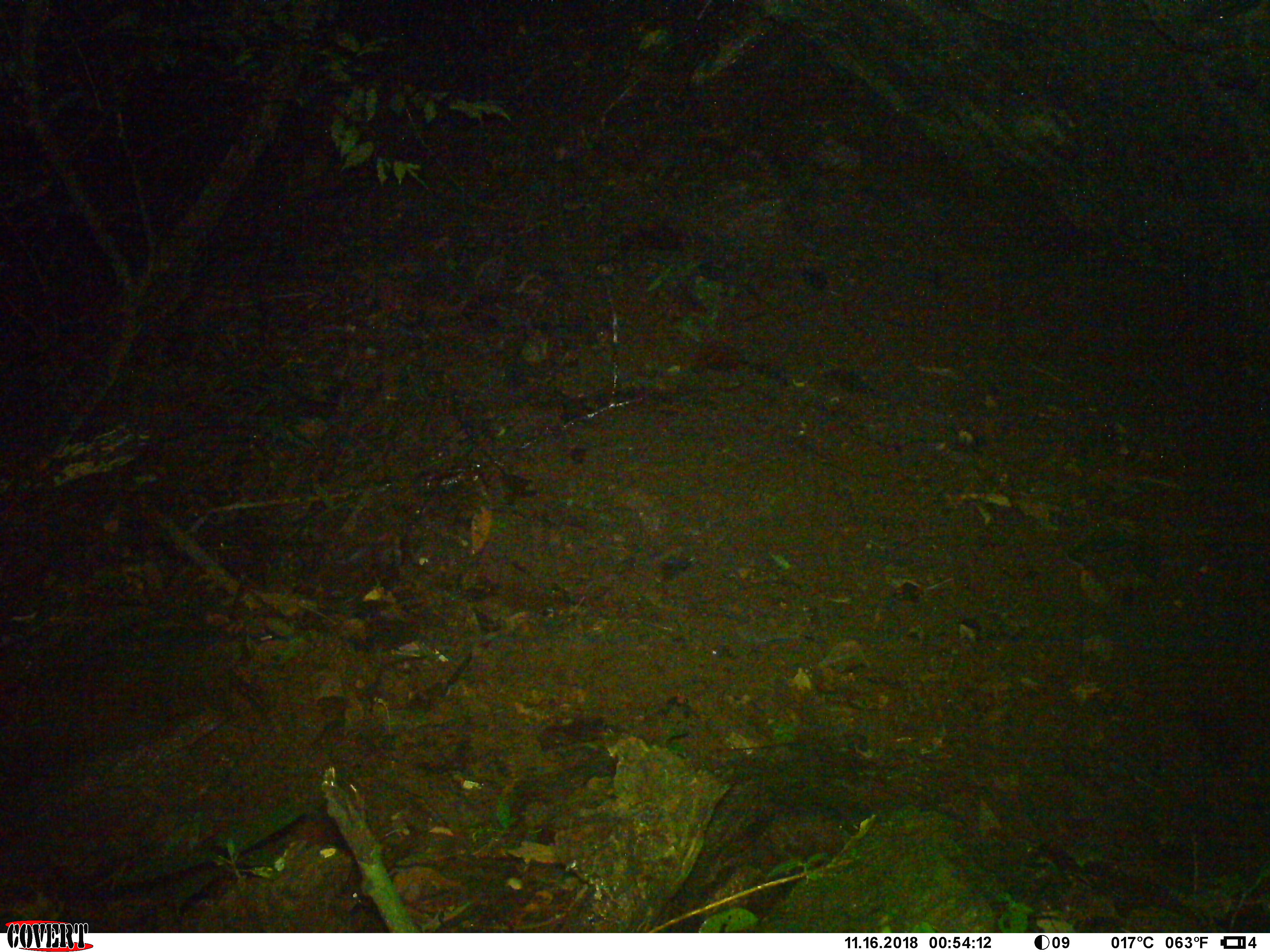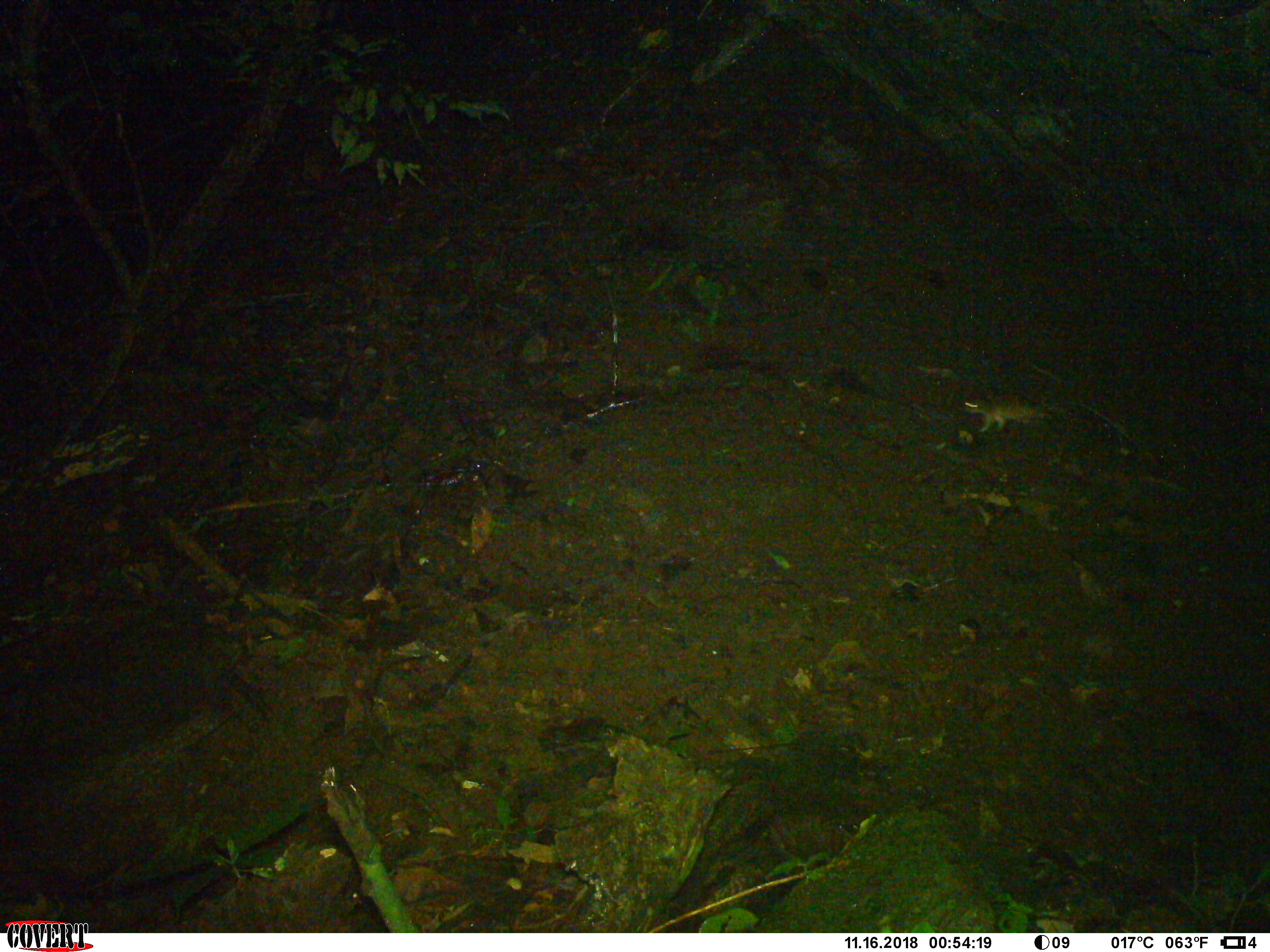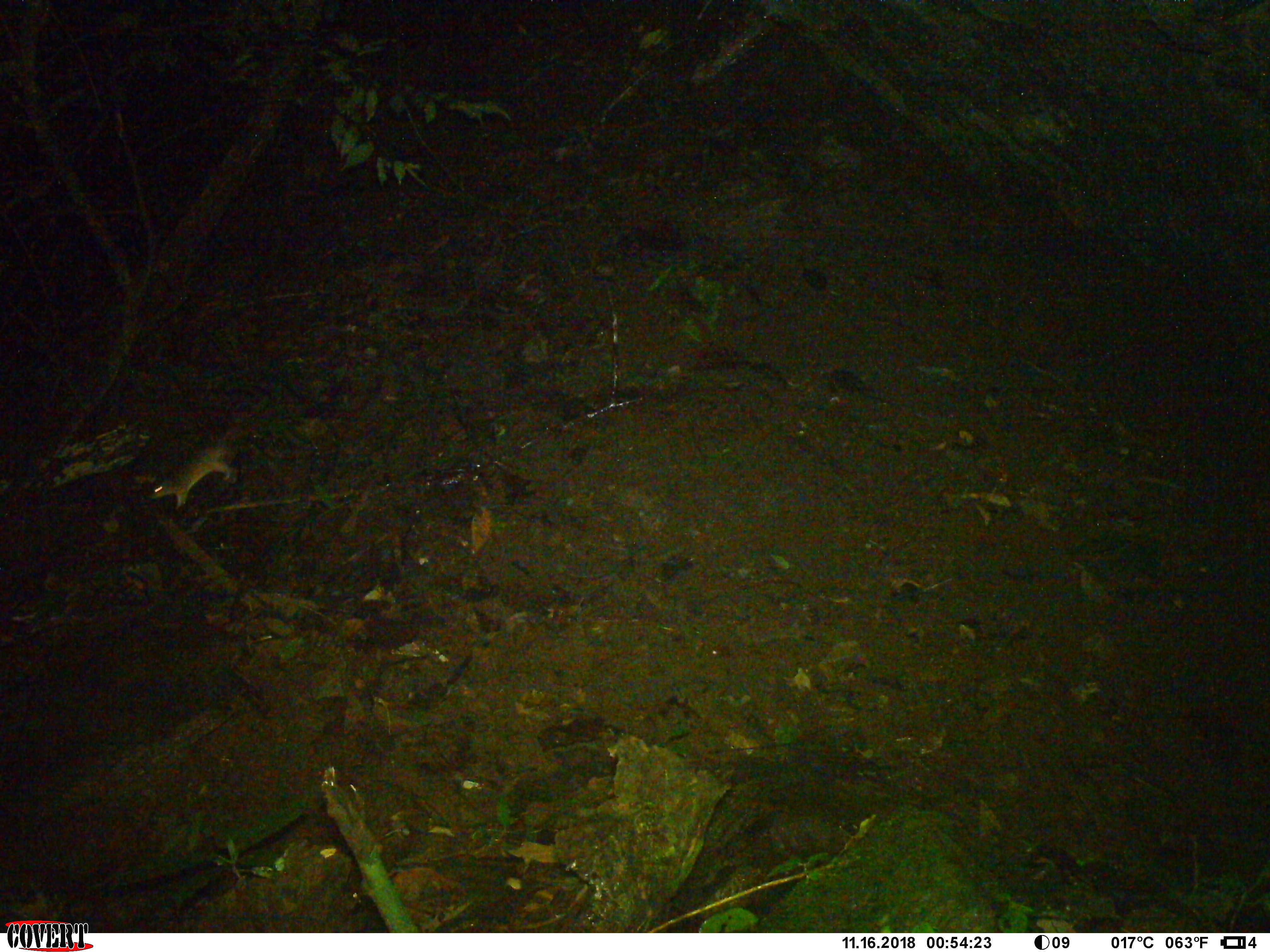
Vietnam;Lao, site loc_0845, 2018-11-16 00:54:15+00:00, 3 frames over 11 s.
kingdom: Animalia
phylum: Chordata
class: Mammalia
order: Rodentia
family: Muridae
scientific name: Muridae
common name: old-world mice and rats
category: unidentified murid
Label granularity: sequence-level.